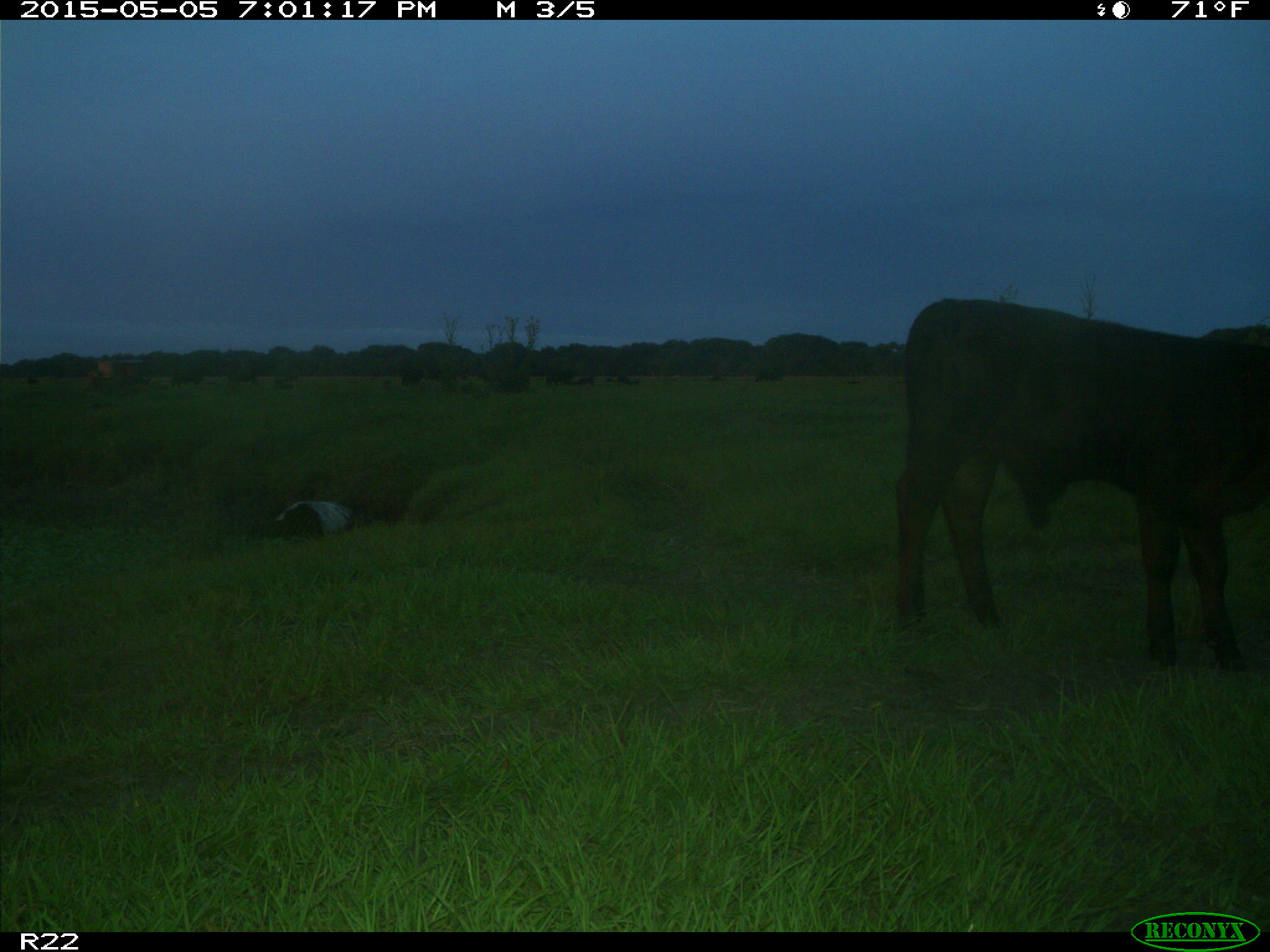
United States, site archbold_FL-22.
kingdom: Animalia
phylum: Chordata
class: Mammalia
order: Artiodactyla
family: Bovidae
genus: Bos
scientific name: Bos taurus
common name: domestic cow